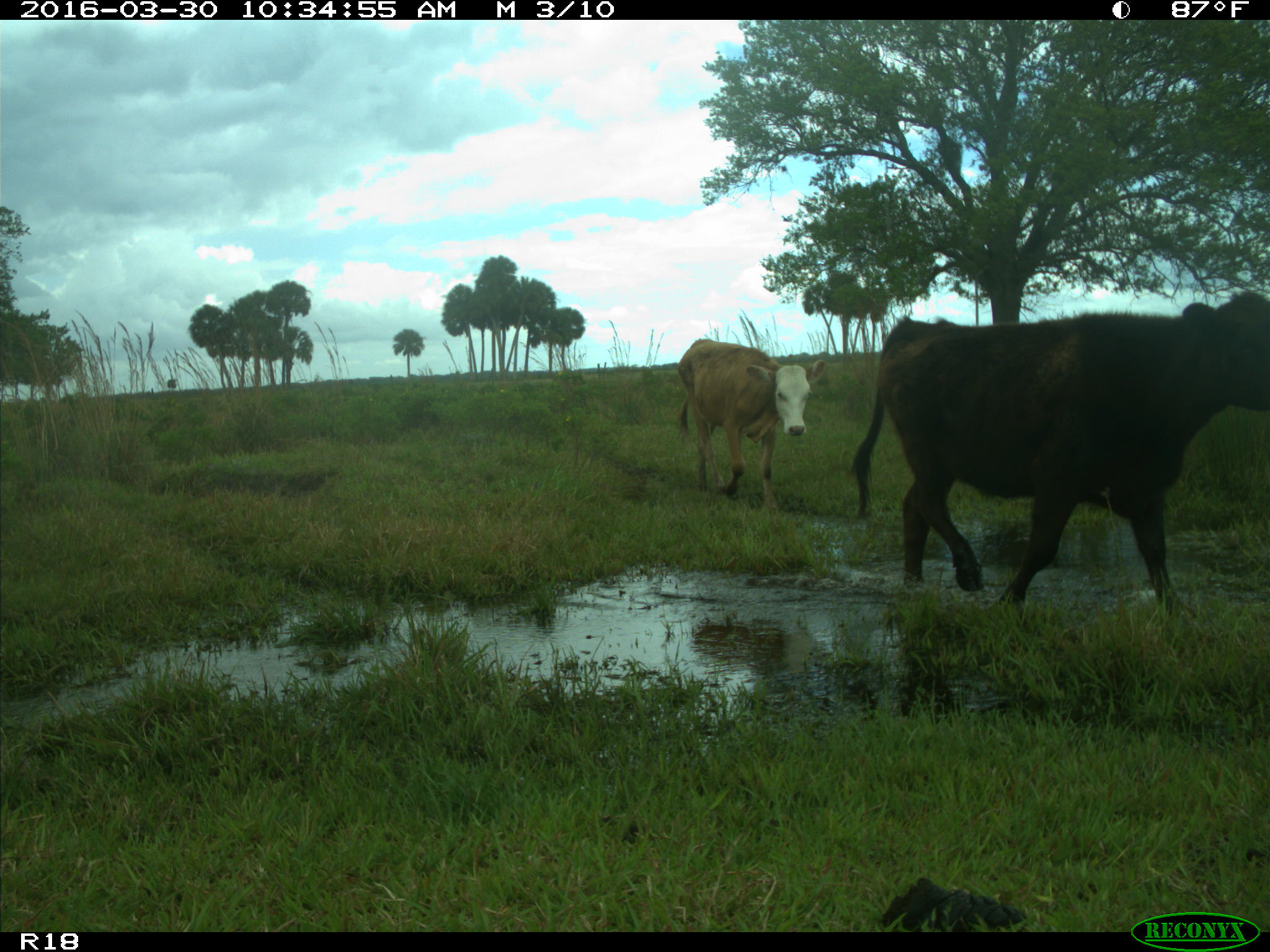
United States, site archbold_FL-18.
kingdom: Animalia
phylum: Chordata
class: Mammalia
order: Artiodactyla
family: Bovidae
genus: Bos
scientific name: Bos taurus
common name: domestic cow